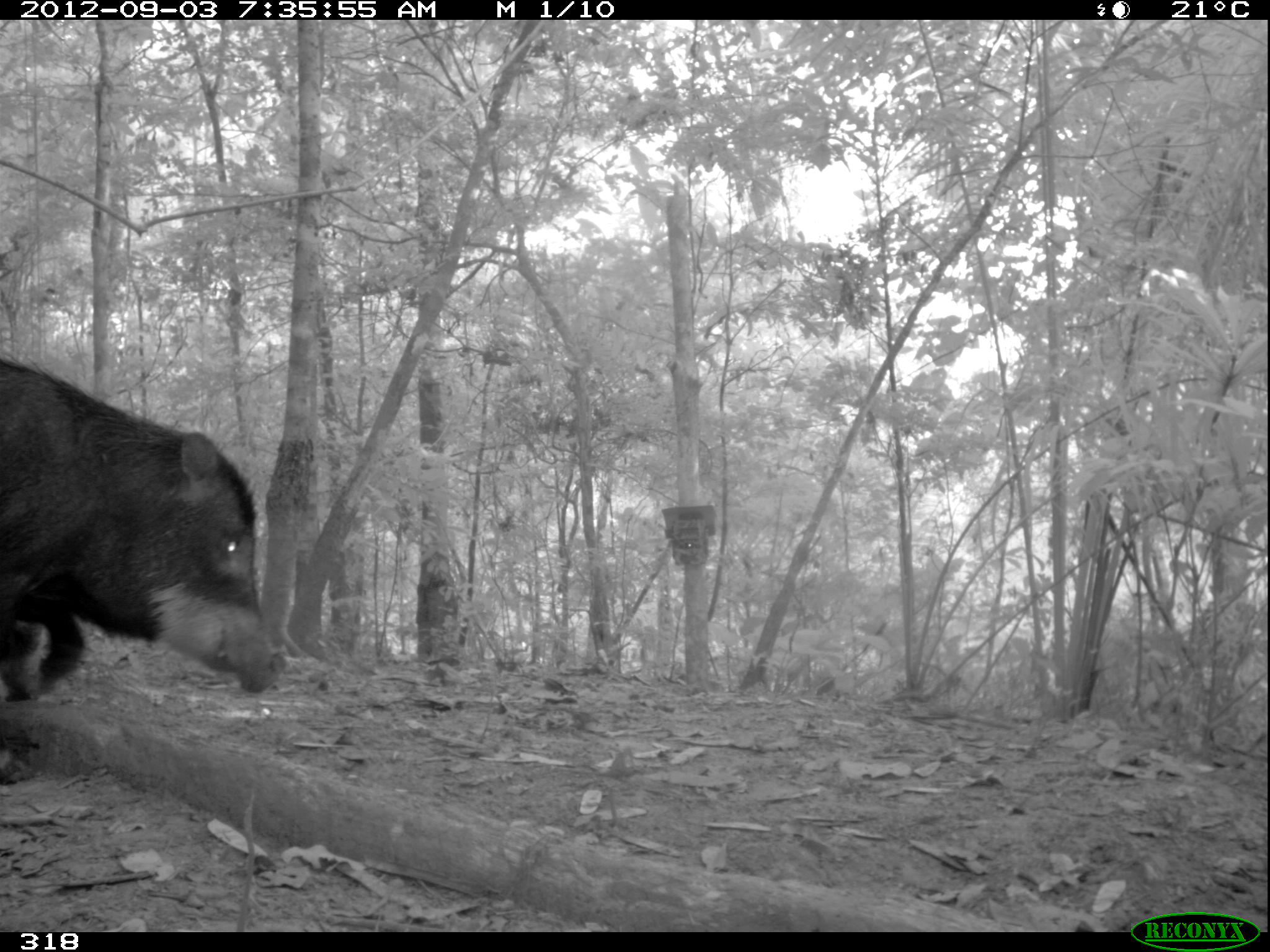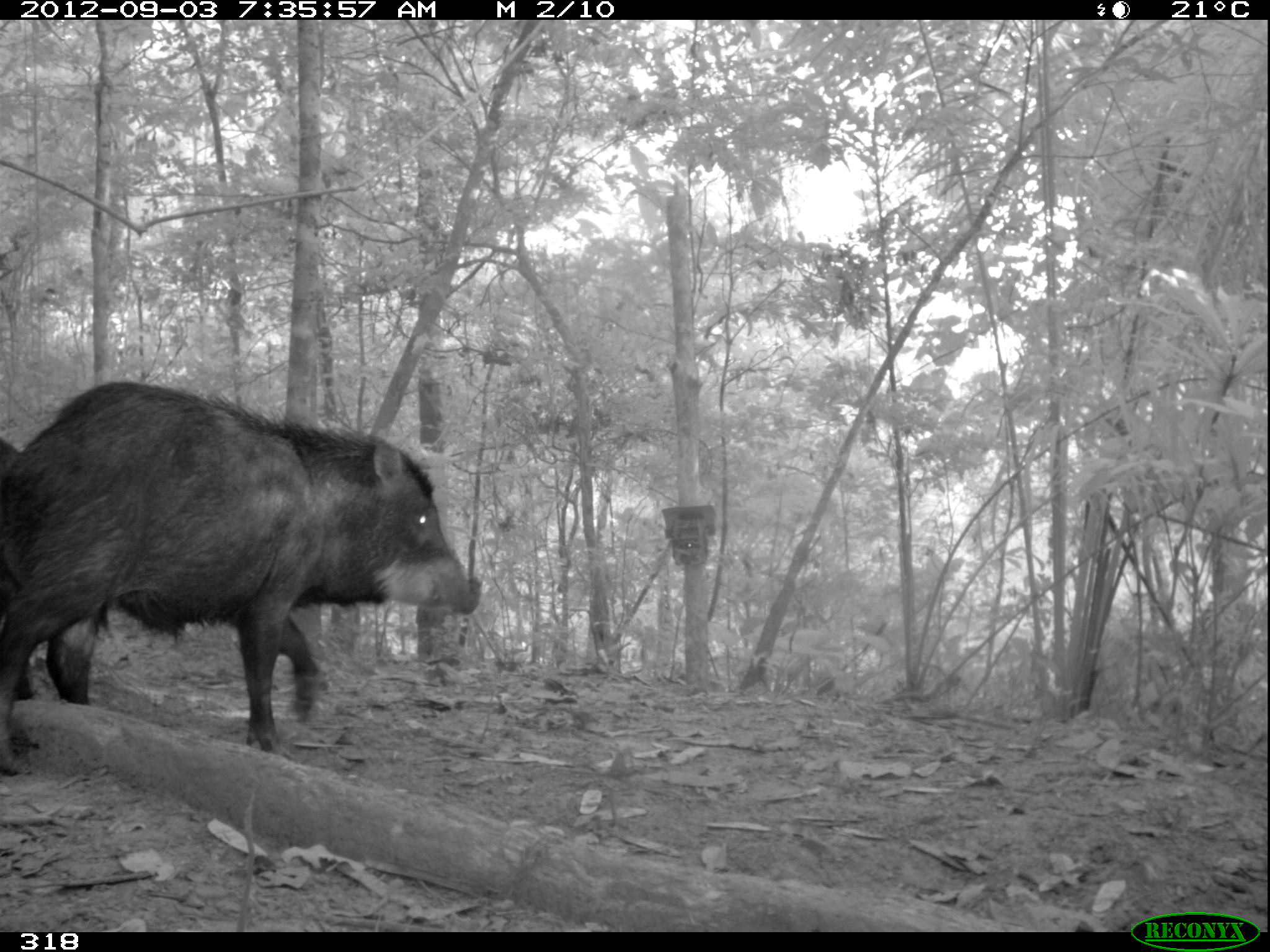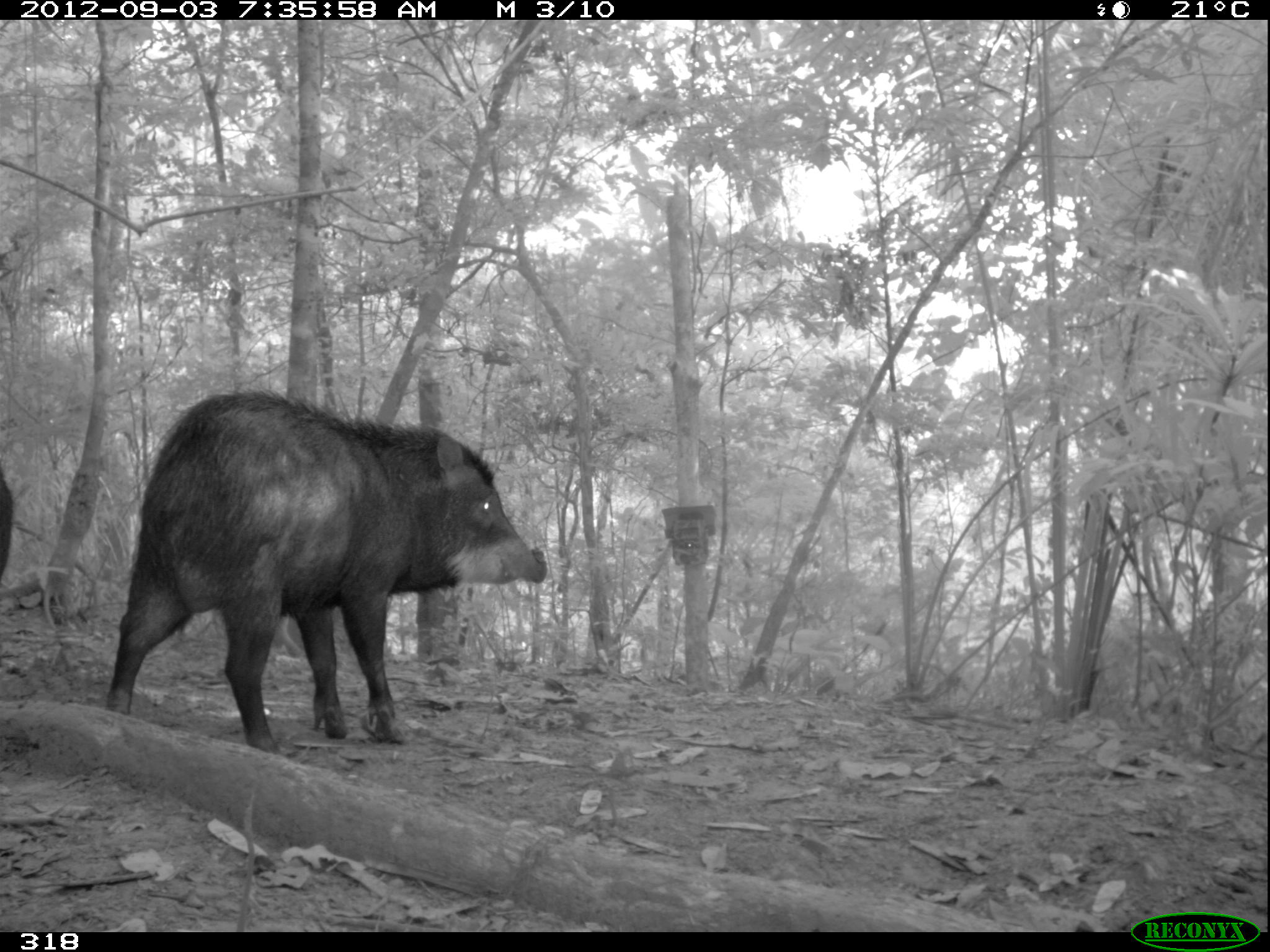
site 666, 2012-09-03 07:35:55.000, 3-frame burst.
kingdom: Animalia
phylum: Chordata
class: Mammalia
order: Artiodactyla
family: Tayassuidae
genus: Tayassu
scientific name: Tayassu pecari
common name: white-lipped peccary